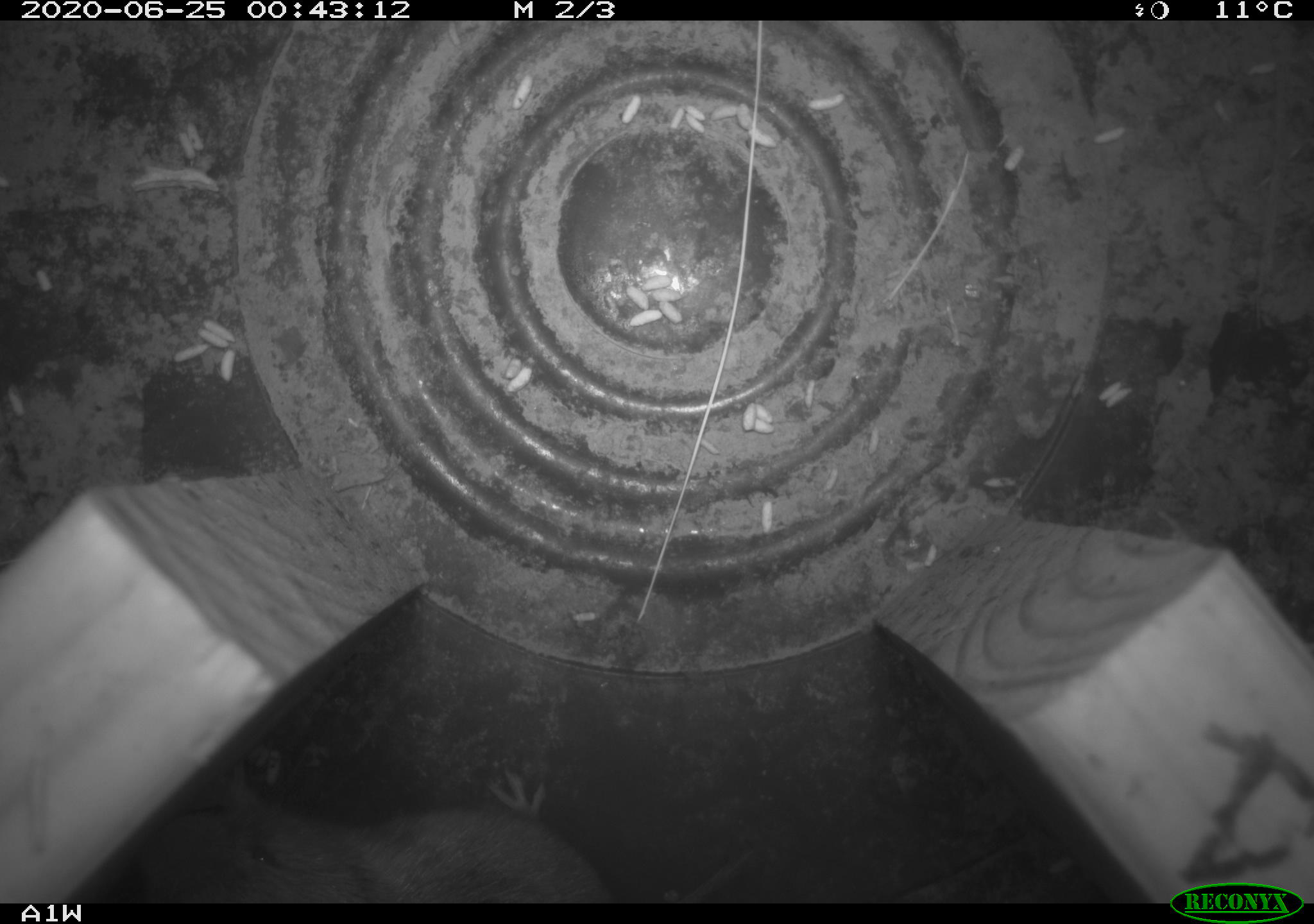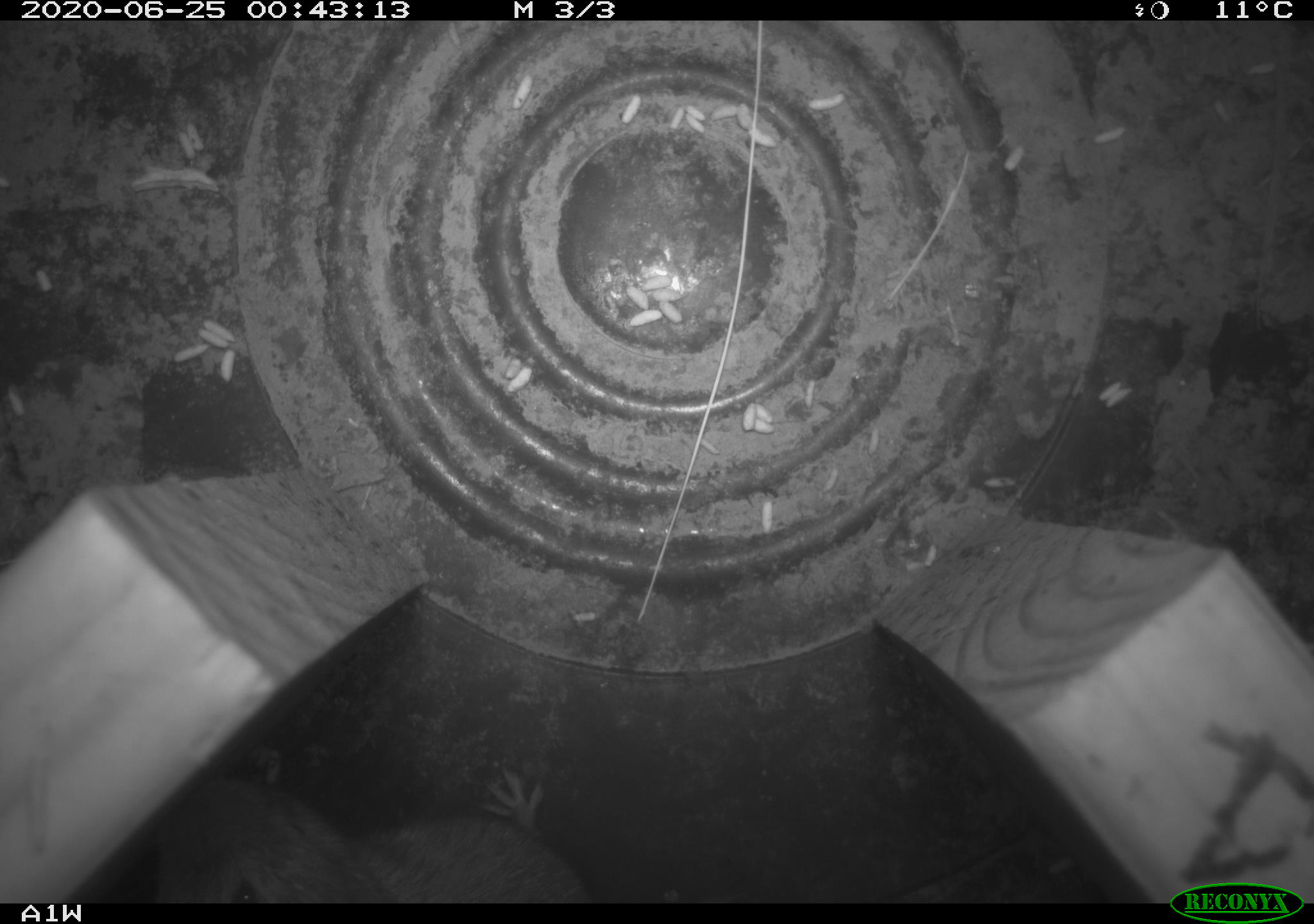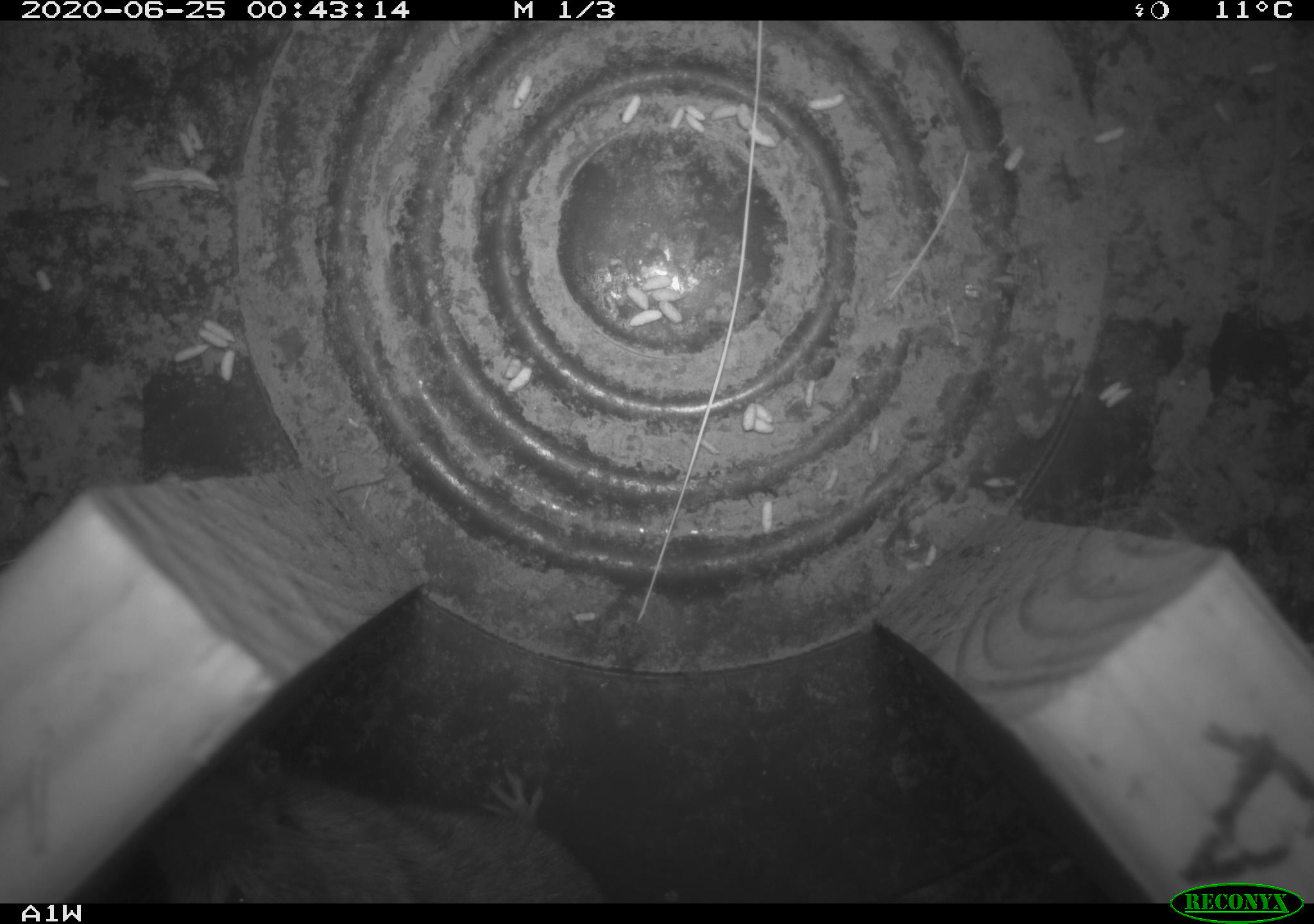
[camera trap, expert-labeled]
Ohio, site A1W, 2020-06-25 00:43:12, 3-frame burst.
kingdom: Animalia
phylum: Chordata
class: Mammalia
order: Rodentia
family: Cricetidae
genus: Microtus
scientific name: Microtus pennsylvanicus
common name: meadow vole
Meadow vole (Microtus pennsylvanicus).